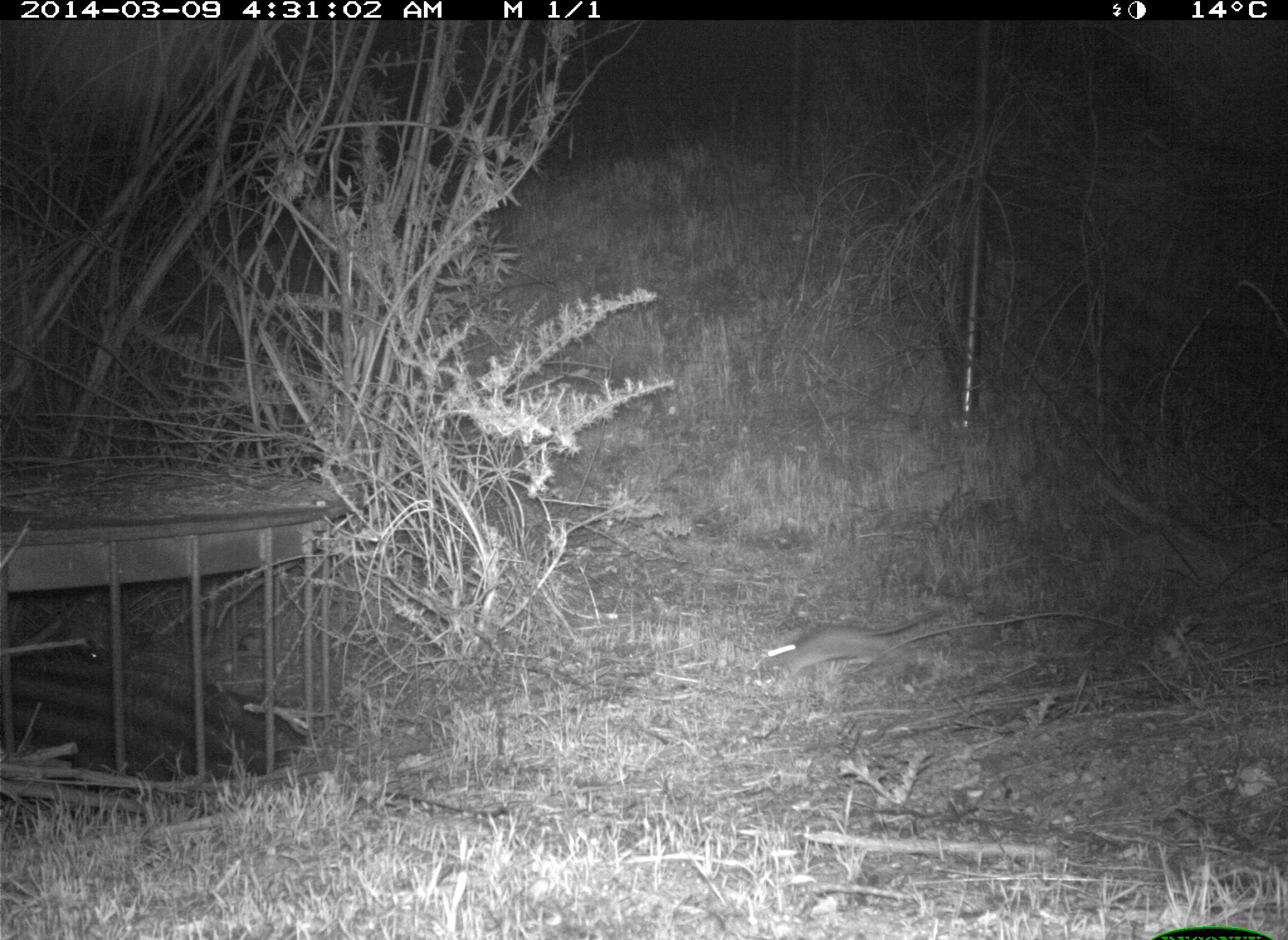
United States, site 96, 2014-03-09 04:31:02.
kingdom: Animalia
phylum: Chordata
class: Mammalia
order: Rodentia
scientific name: Rodentia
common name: rodent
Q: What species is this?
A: Rodent (Rodentia).